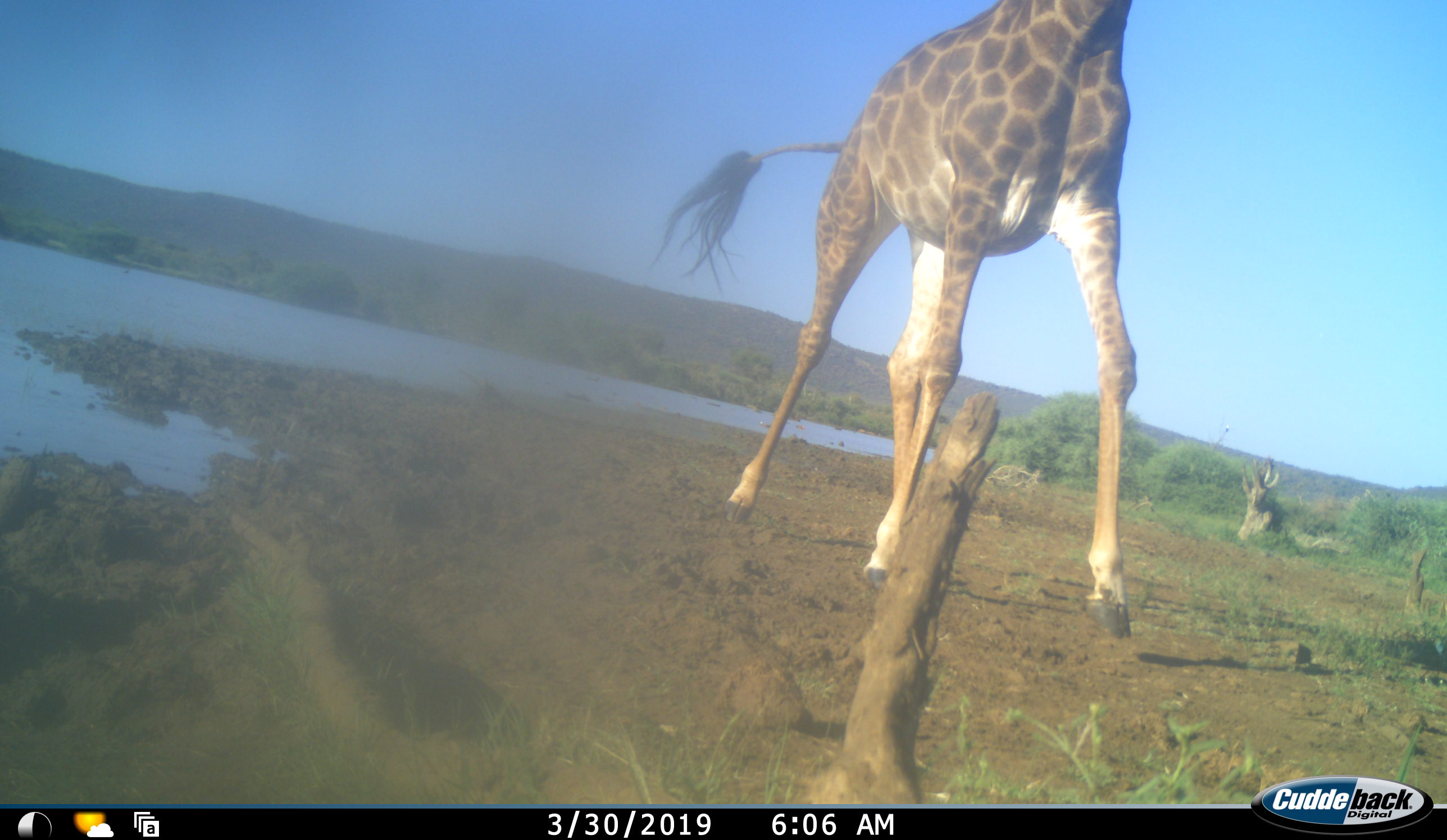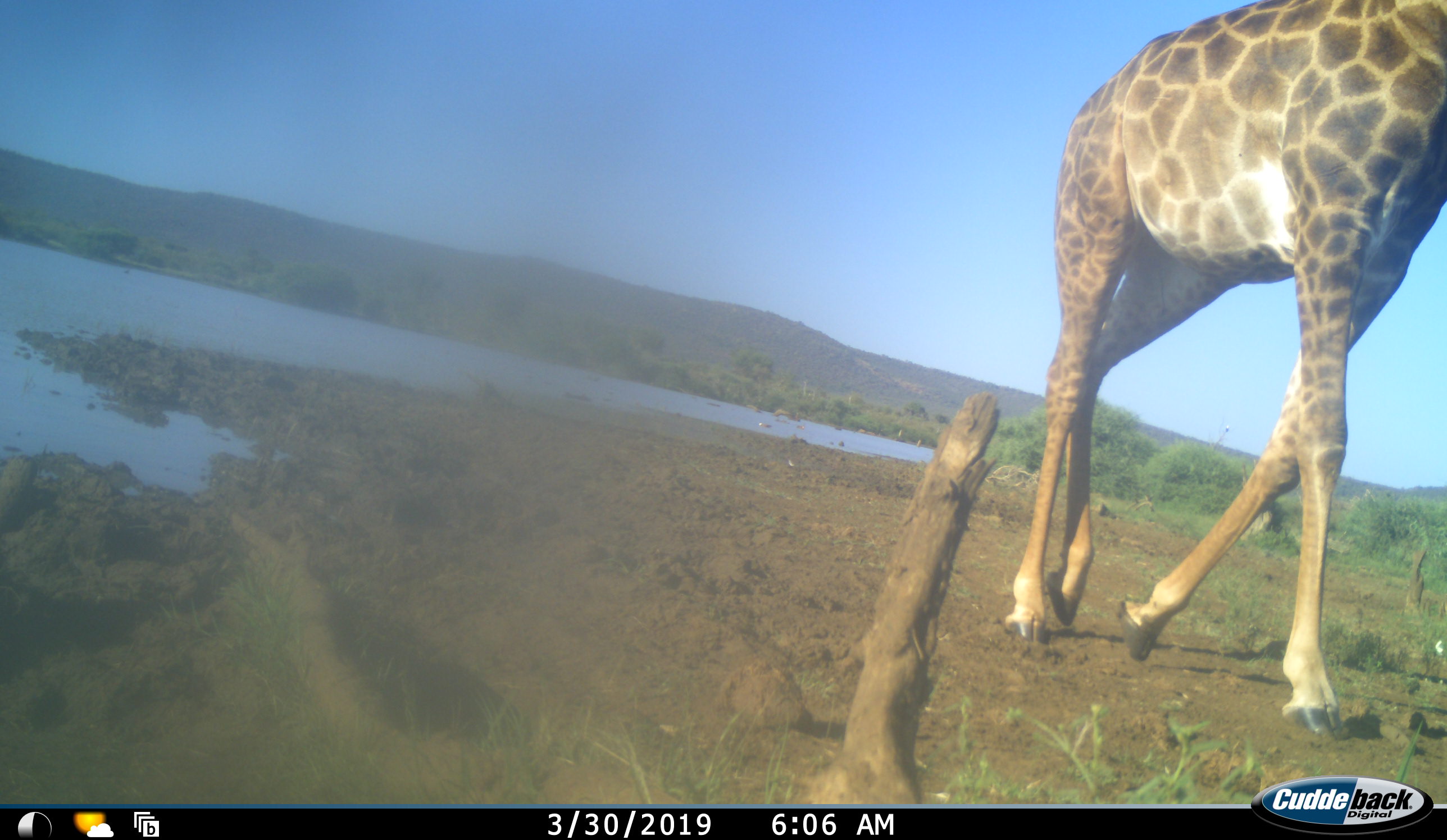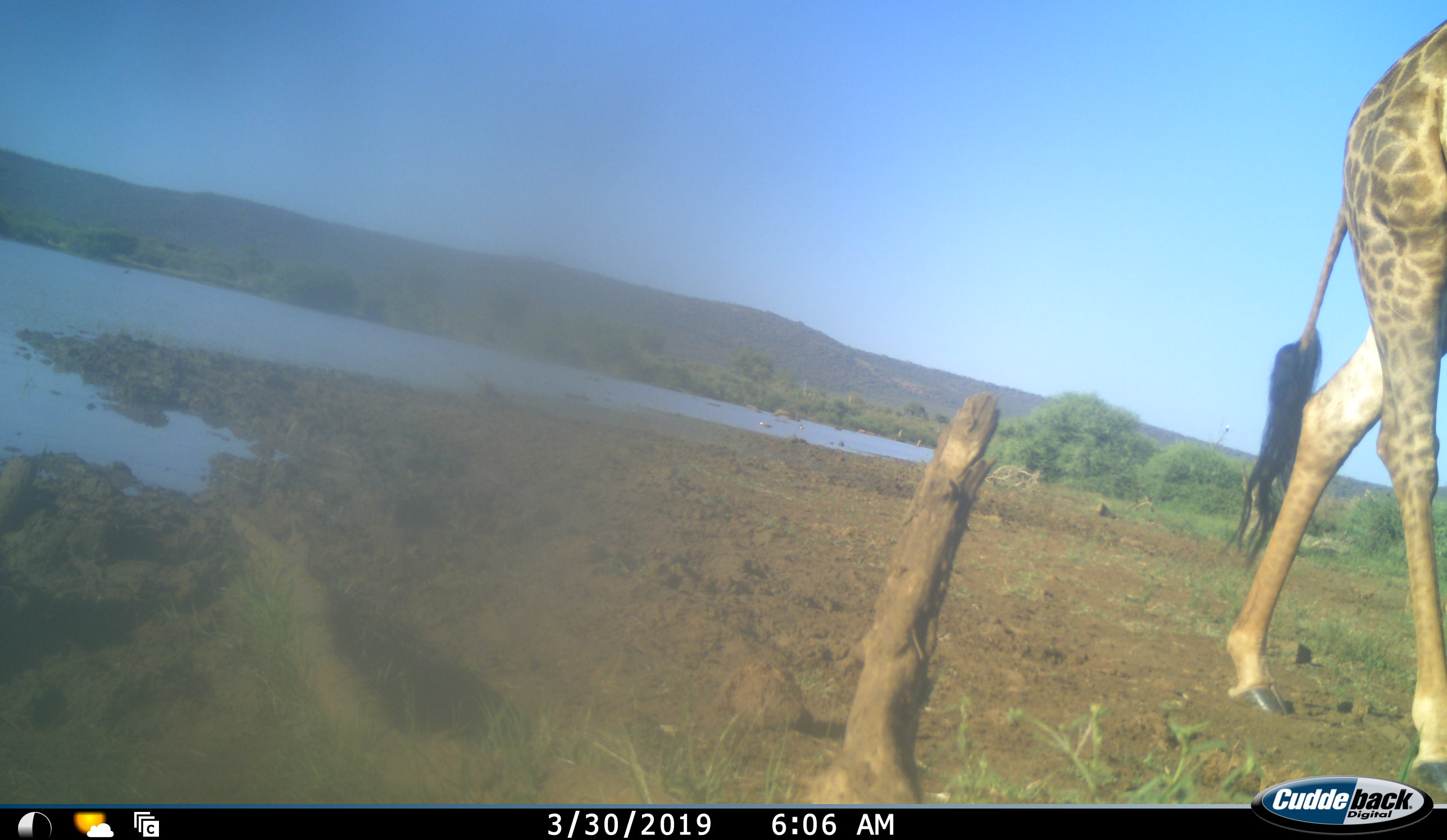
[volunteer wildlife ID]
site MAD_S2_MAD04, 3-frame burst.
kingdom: Animalia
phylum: Chordata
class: Mammalia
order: Artiodactyla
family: Giraffidae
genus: Giraffa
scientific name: Giraffa camelopardalis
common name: giraffe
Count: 1.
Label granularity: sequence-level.